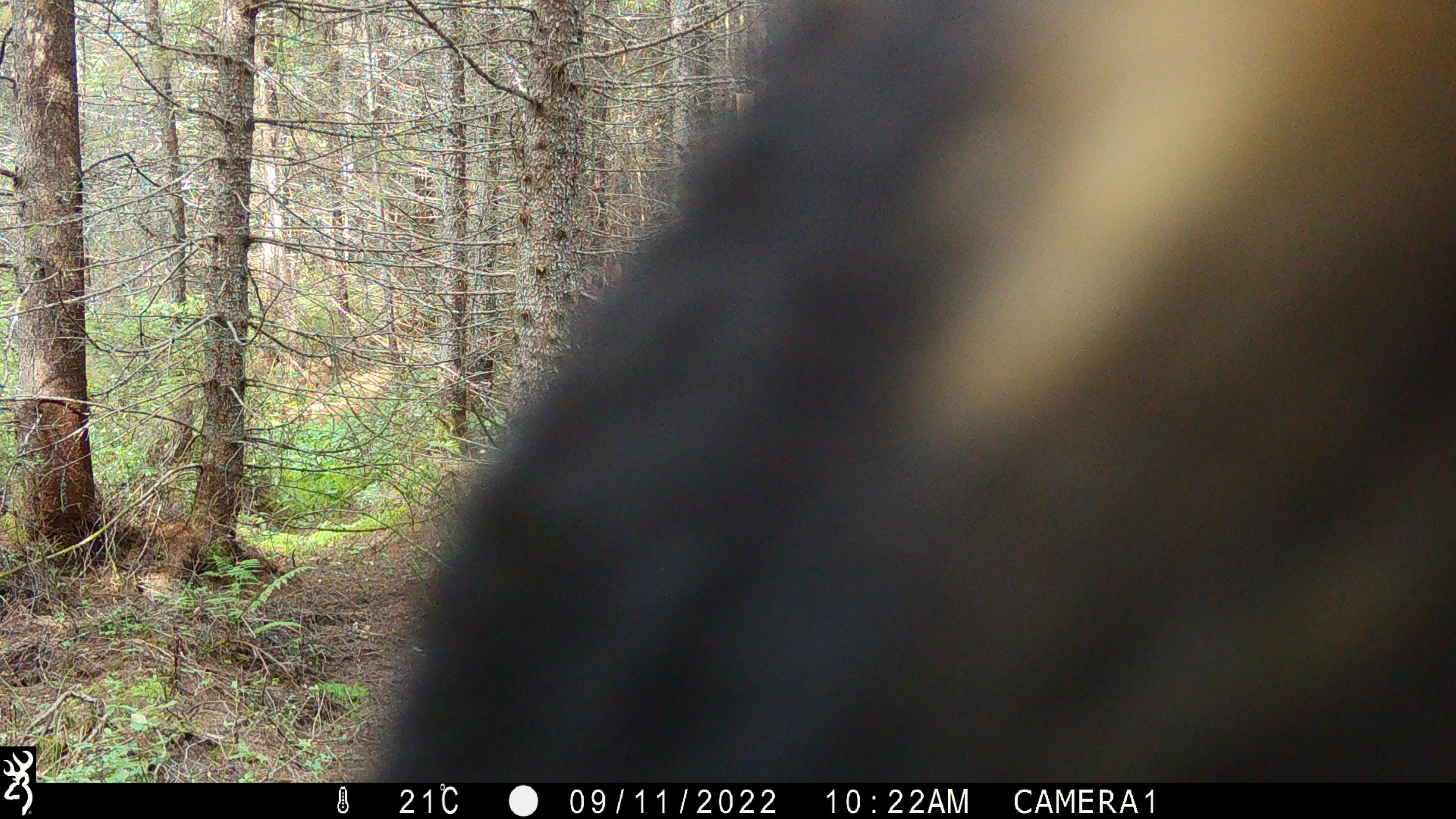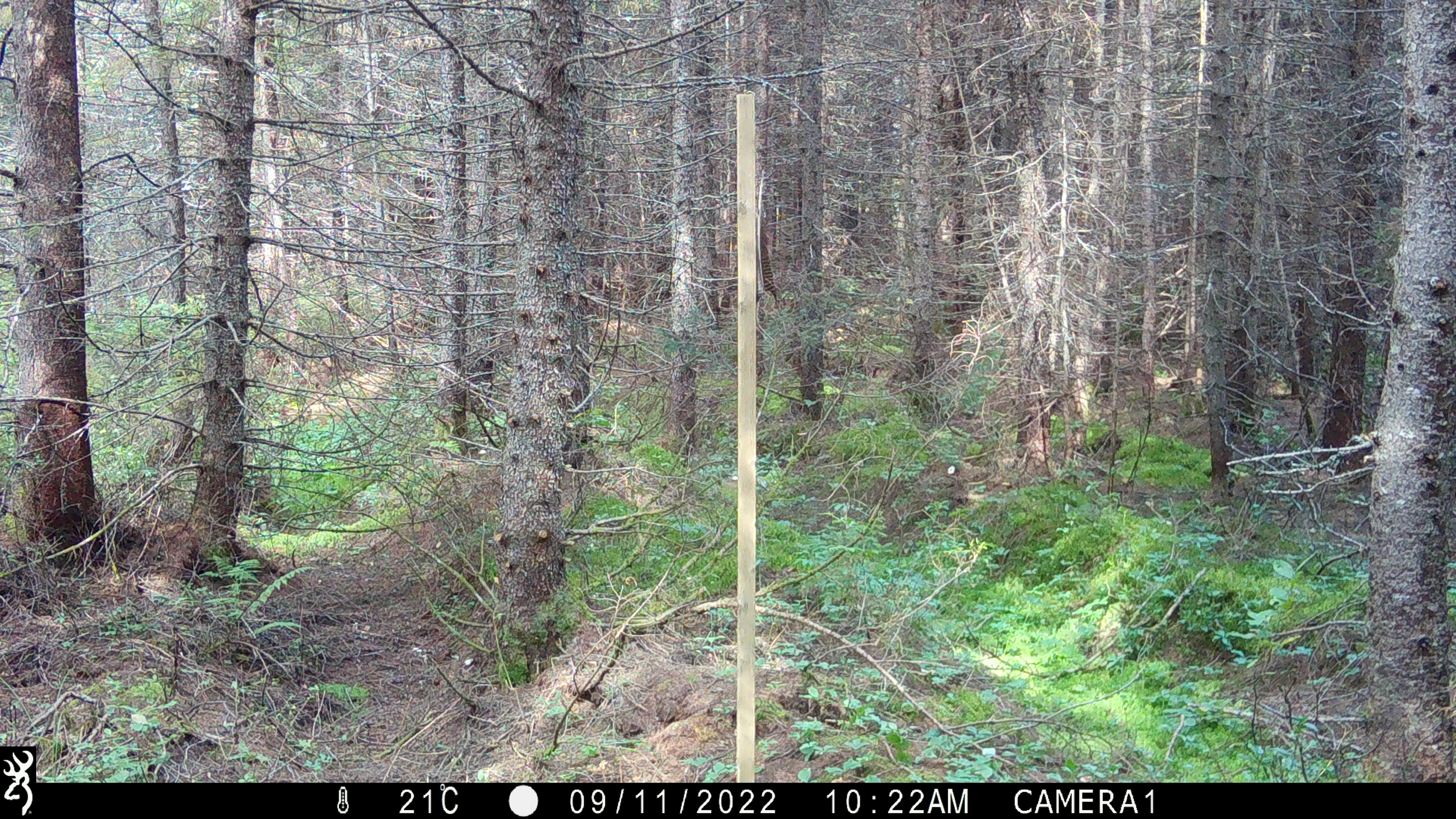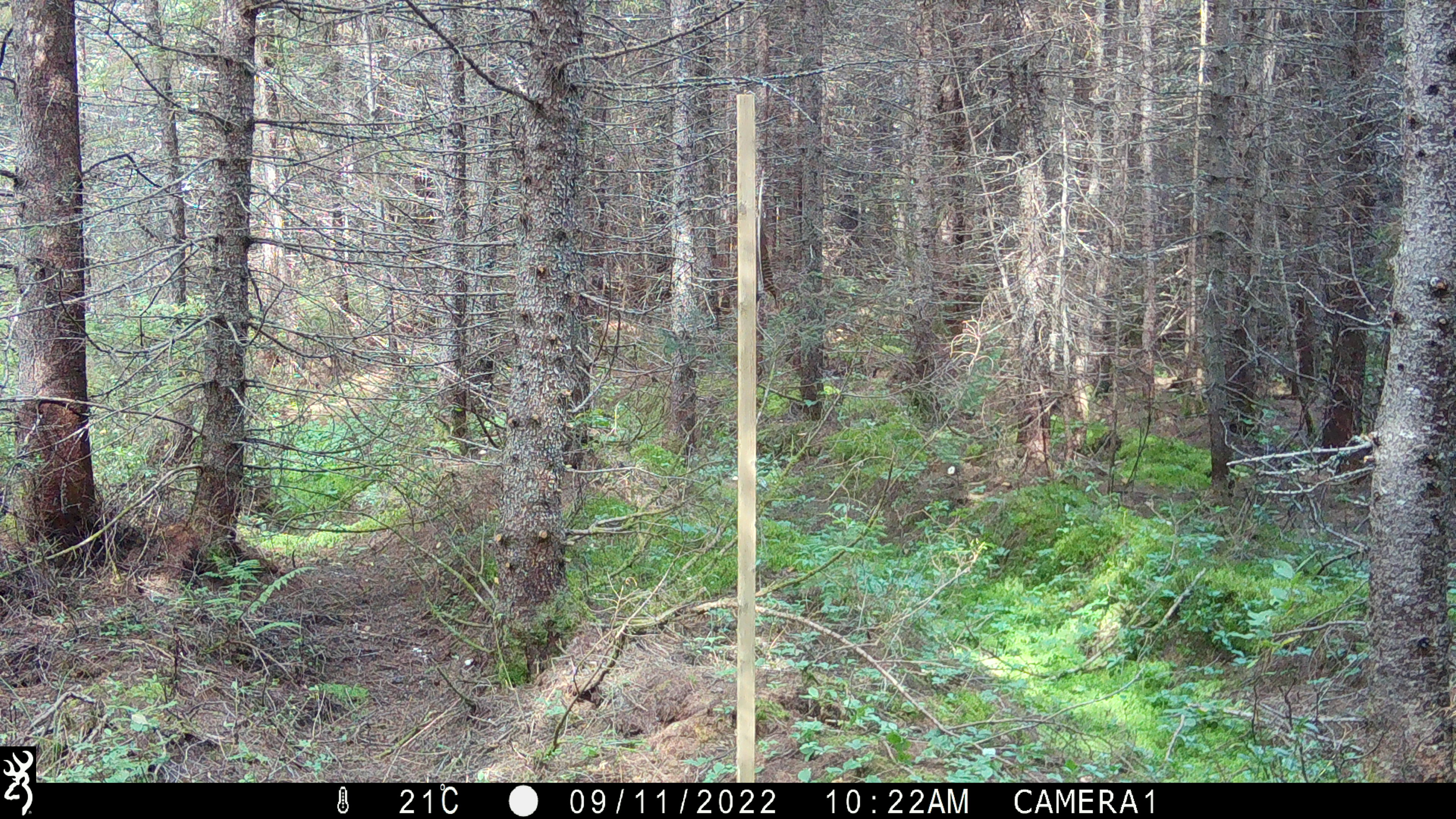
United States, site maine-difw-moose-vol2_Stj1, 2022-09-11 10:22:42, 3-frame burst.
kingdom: Animalia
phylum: Chordata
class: Mammalia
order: Carnivora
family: Ursidae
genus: Ursus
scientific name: Ursus americanus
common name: black bear